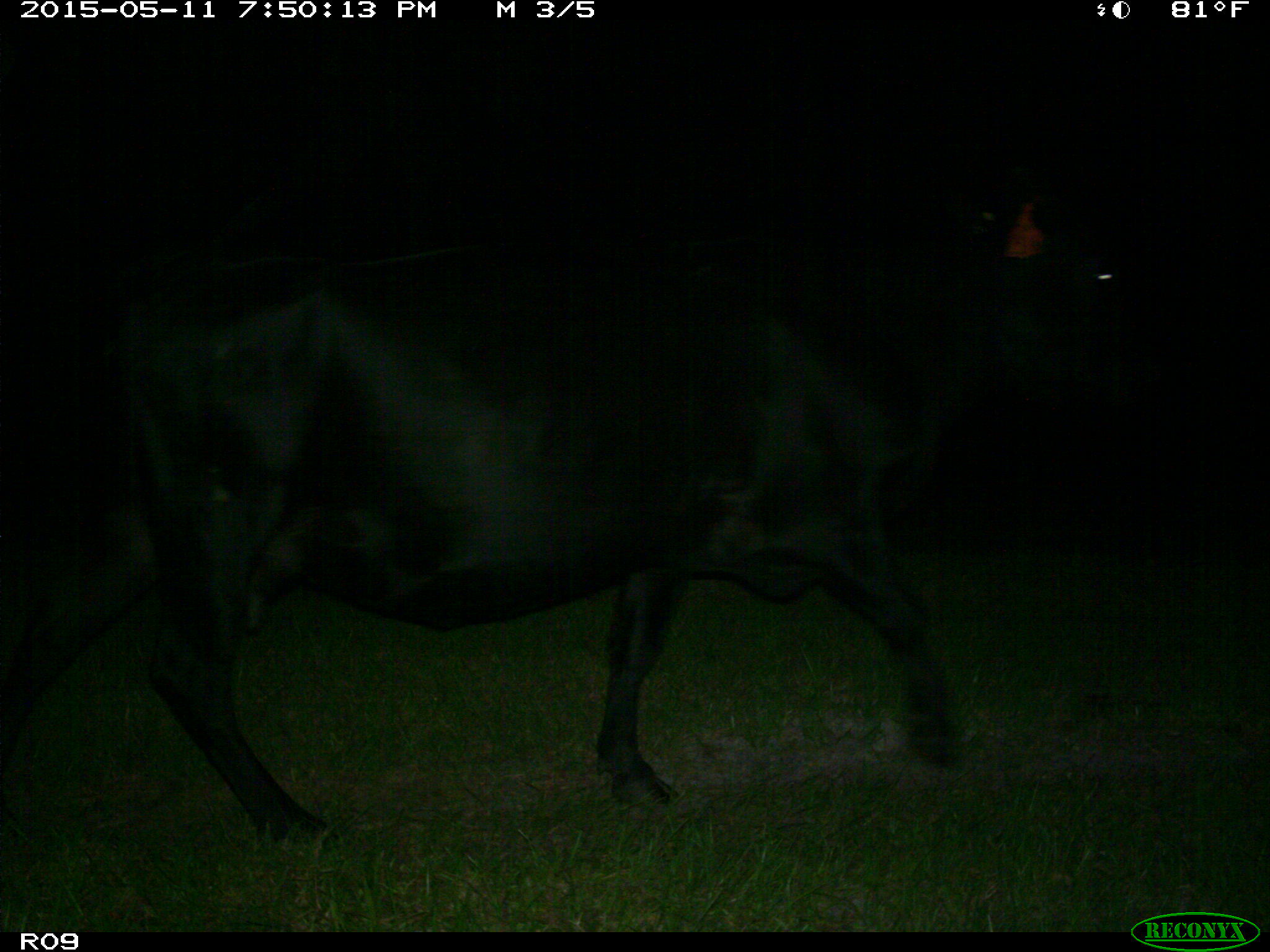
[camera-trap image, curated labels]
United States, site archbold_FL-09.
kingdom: Animalia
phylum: Chordata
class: Mammalia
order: Artiodactyla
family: Bovidae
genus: Bos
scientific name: Bos taurus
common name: domestic cow